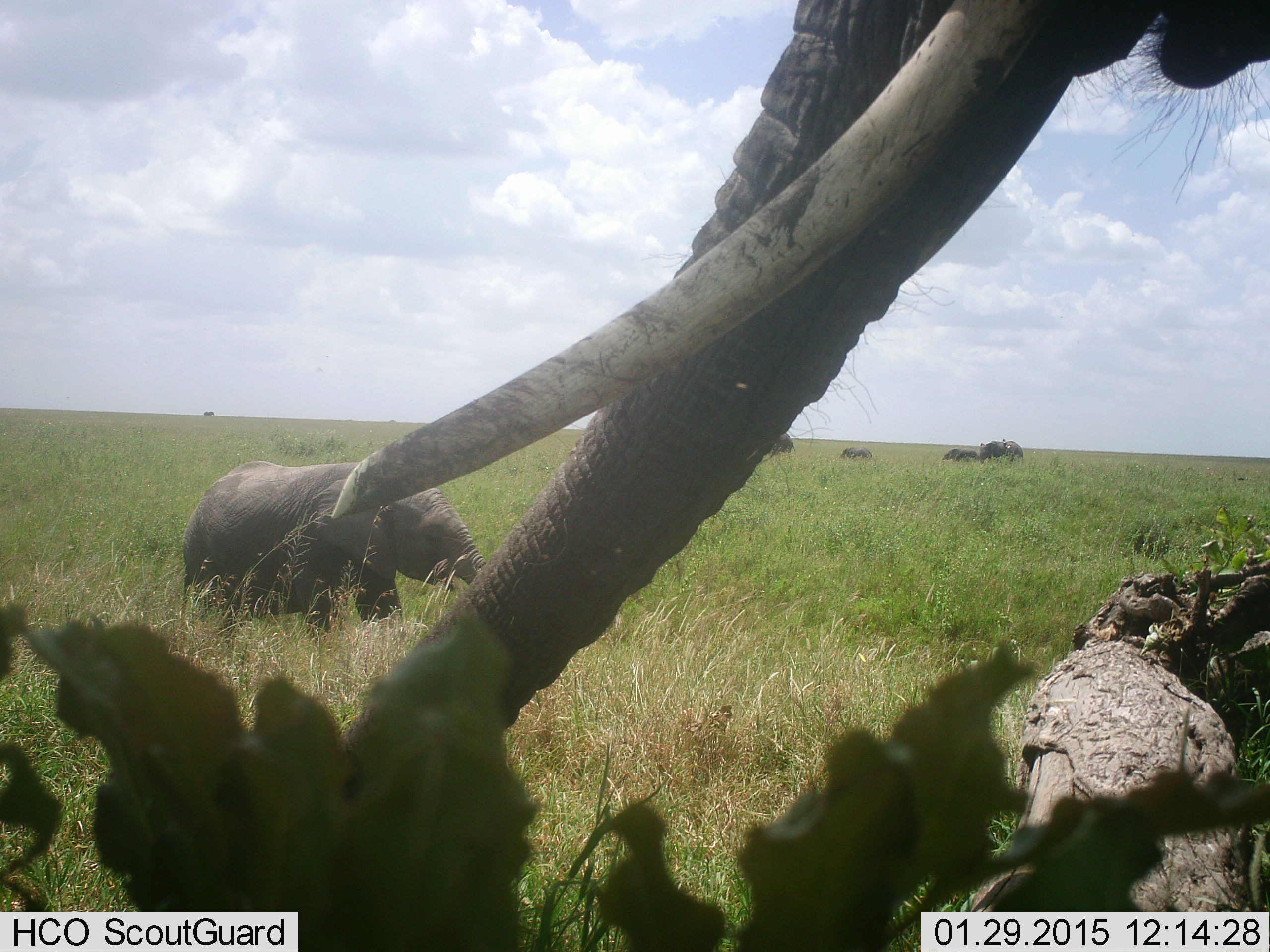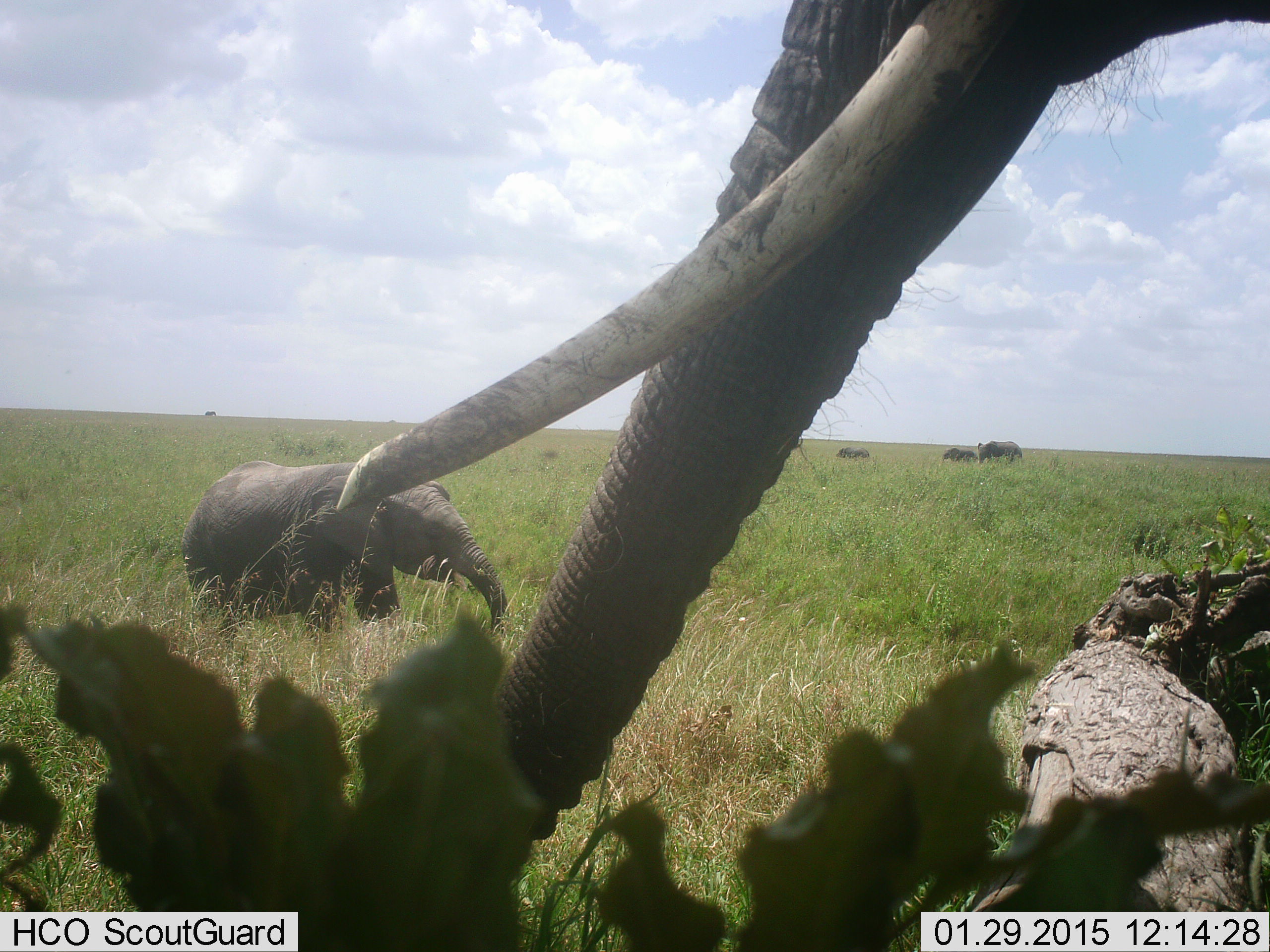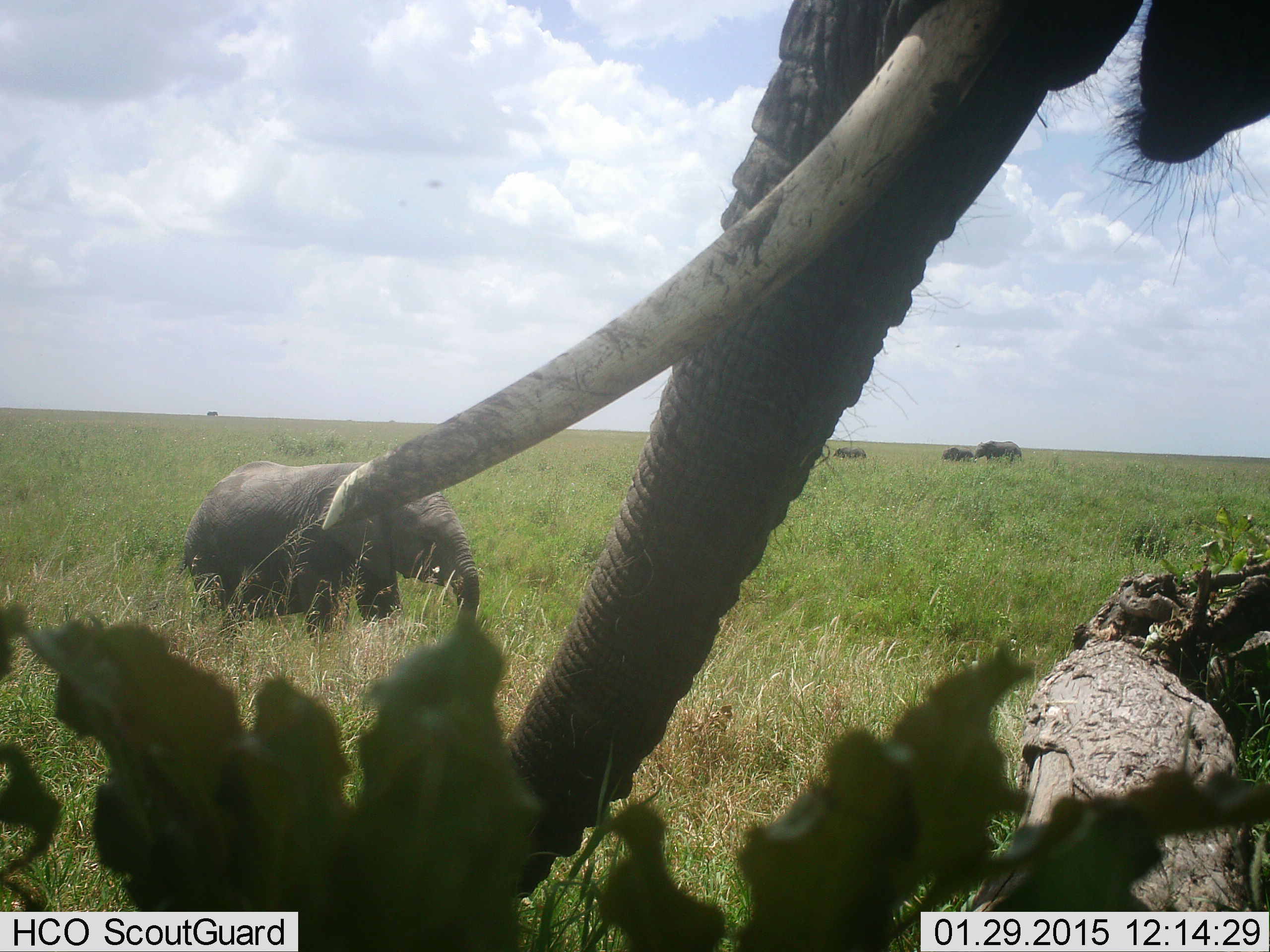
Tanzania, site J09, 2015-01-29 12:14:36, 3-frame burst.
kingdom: Animalia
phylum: Chordata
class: Mammalia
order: Proboscidea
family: Elephantidae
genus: Loxodonta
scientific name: Loxodonta africana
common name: african bush elephant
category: elephant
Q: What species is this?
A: Elephant (african bush elephant) (Loxodonta africana).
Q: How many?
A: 5.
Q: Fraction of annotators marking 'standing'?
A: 82%.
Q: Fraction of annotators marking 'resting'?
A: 0%.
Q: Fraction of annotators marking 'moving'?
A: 9%.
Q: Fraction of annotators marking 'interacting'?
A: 0%.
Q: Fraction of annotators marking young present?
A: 82%.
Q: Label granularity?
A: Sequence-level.